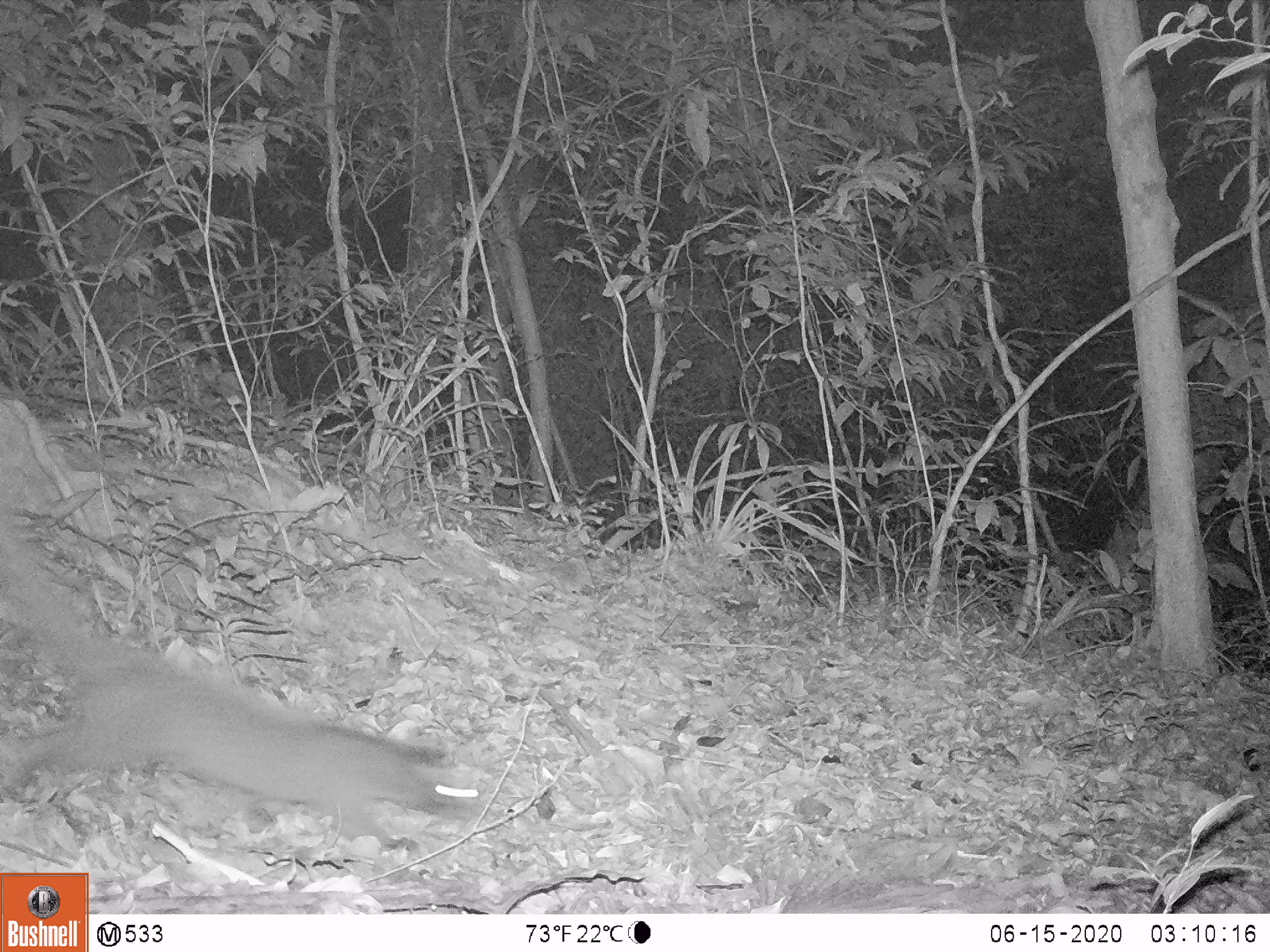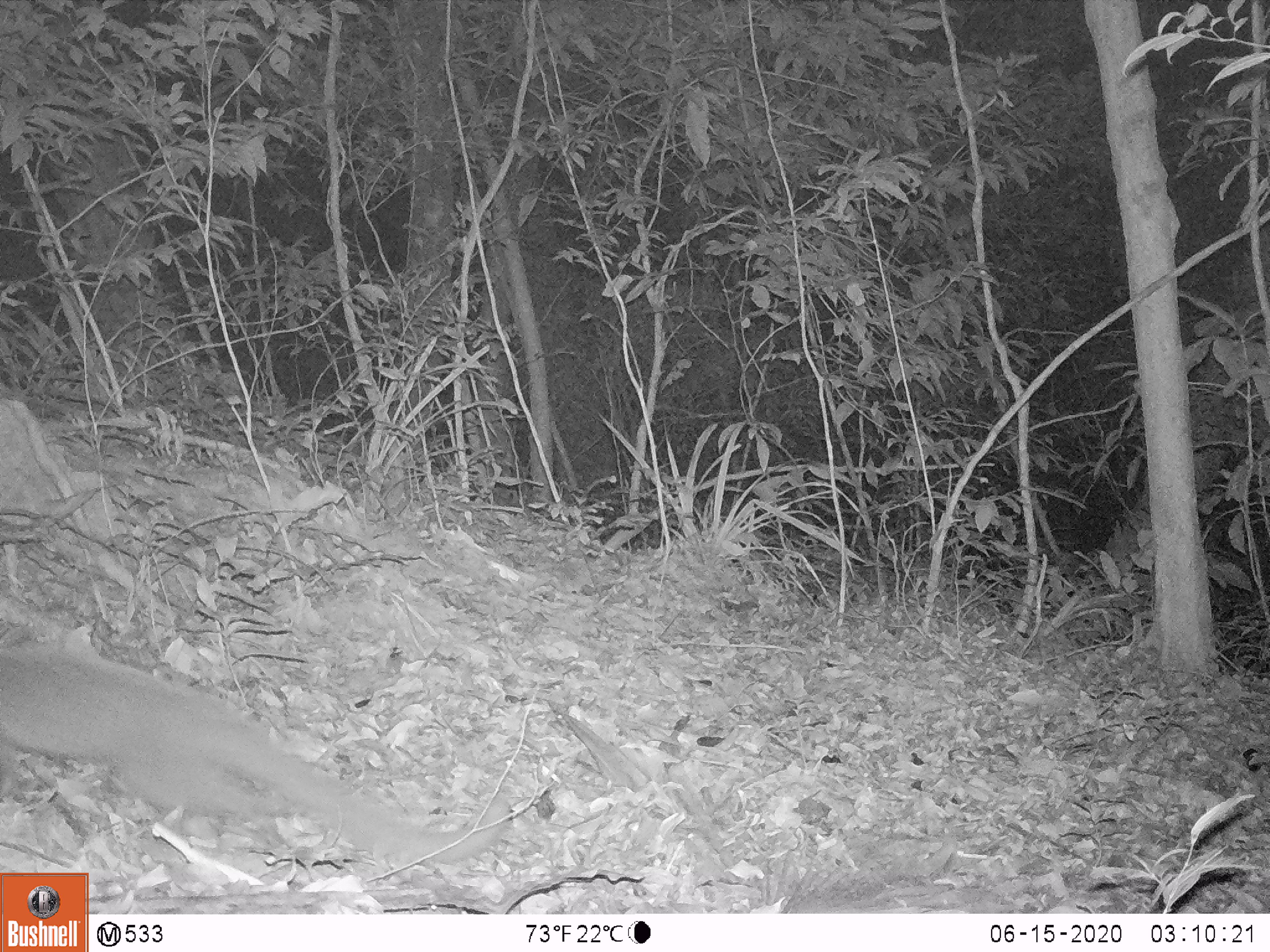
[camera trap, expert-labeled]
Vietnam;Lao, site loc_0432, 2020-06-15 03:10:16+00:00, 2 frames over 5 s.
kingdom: Animalia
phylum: Chordata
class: Mammalia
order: Carnivora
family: Viverridae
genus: Paguma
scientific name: Paguma larvata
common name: masked palm civet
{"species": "masked palm civet (Paguma larvata)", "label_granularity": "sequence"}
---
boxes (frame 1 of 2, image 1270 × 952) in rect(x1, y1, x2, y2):
masked palm civet: rect(0, 515, 487, 849)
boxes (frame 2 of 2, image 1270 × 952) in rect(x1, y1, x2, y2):
masked palm civet: rect(0, 631, 508, 865)